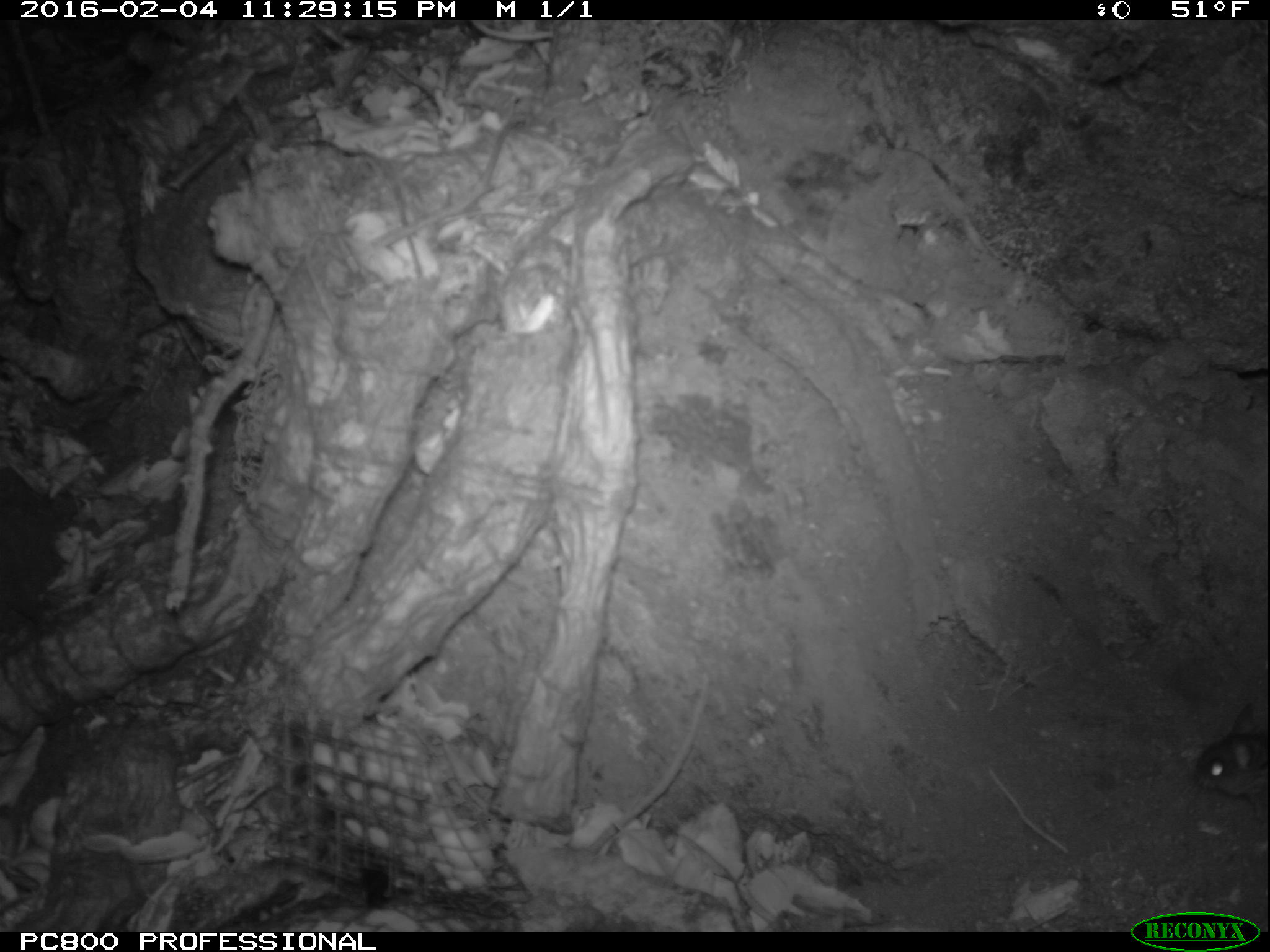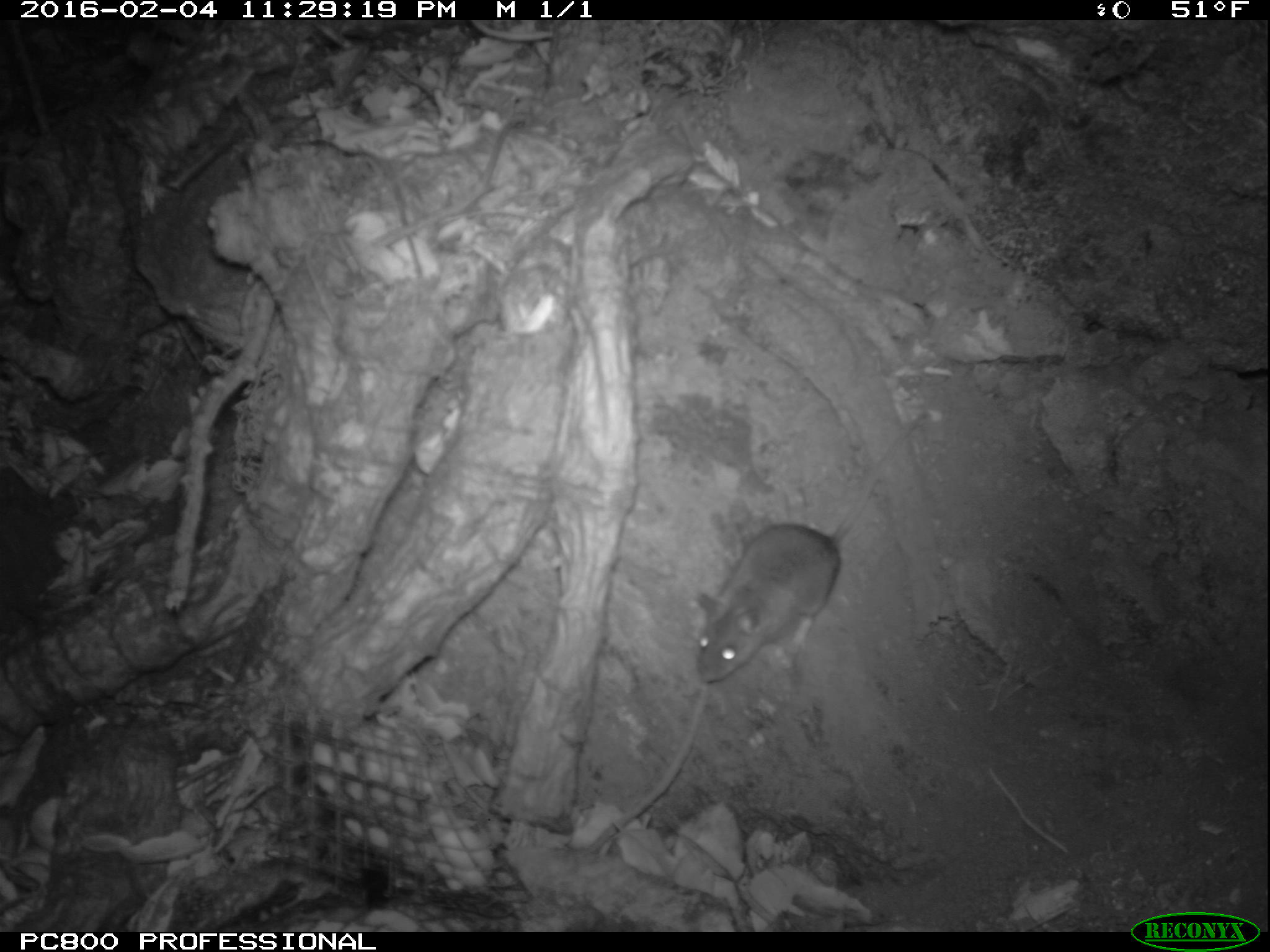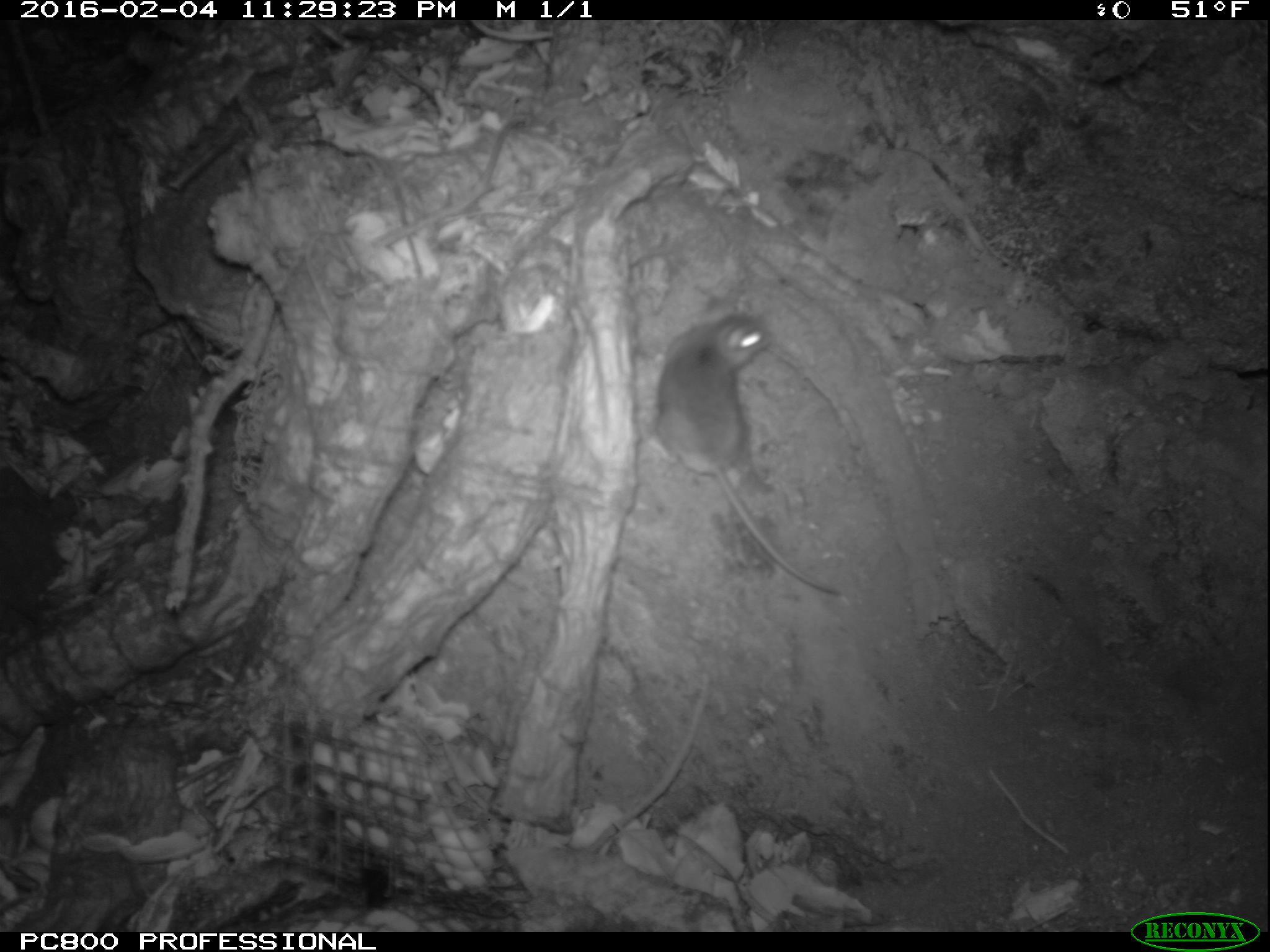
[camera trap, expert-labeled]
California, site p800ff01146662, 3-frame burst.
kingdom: Animalia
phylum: Chordata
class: Mammalia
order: Rodentia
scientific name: Rodentia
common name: rodent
Rodent (Rodentia).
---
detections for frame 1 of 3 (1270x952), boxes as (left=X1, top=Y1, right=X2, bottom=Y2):
rodent: (left=1194, top=702, right=1268, bottom=821)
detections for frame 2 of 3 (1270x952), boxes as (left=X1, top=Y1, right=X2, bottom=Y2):
rodent: (left=695, top=408, right=928, bottom=682)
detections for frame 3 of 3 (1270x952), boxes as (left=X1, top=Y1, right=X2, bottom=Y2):
rodent: (left=645, top=312, right=839, bottom=594)